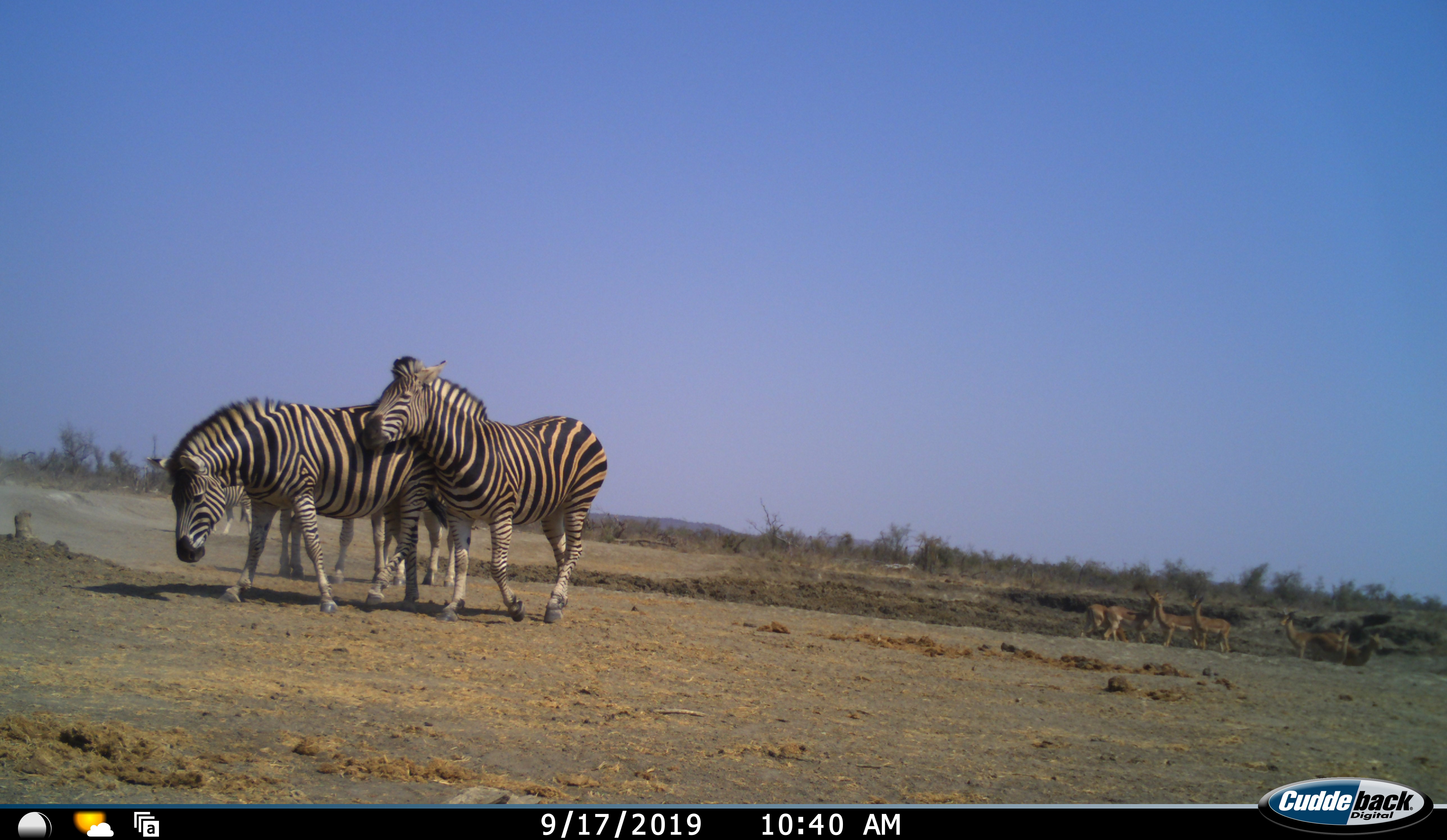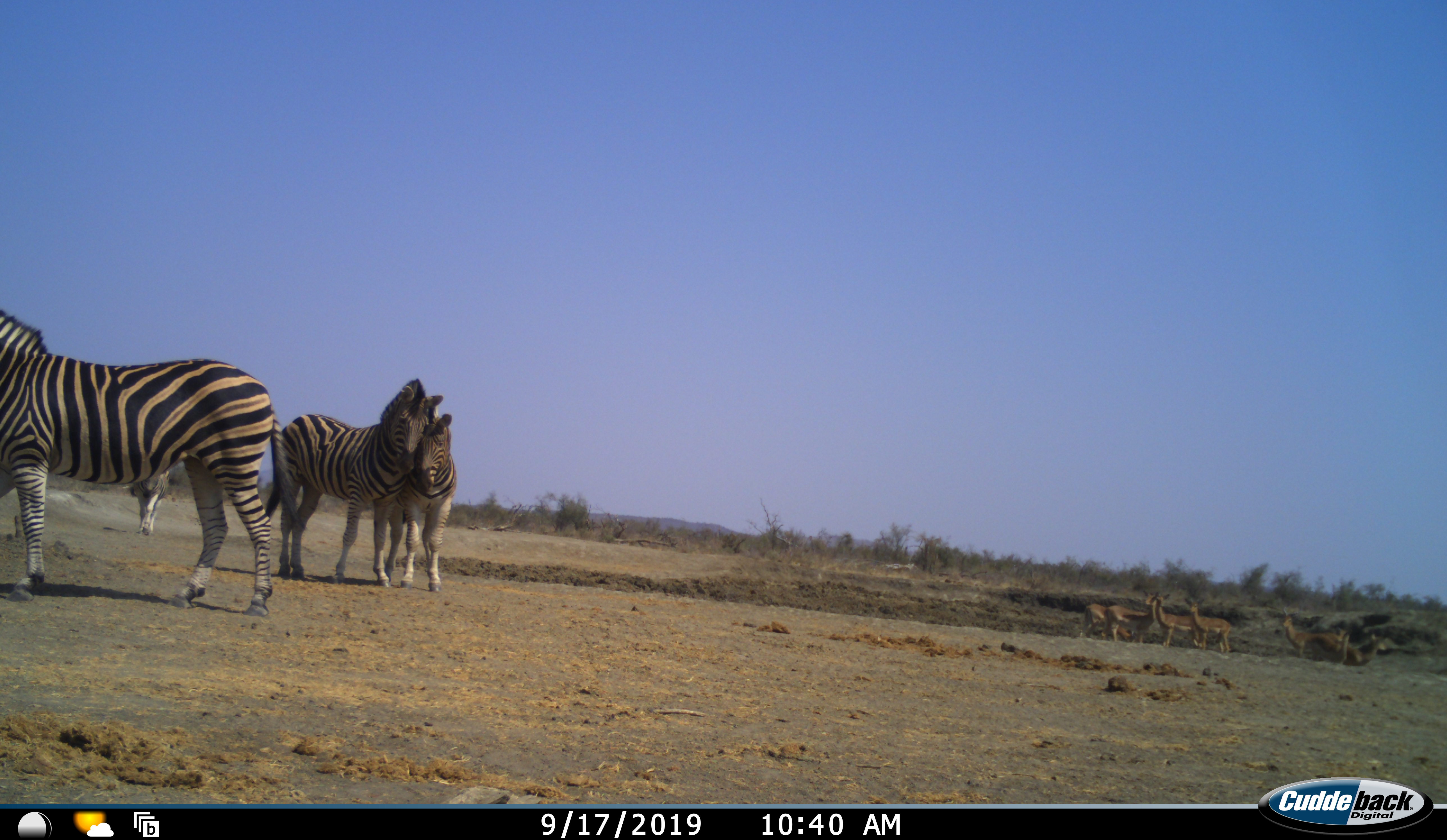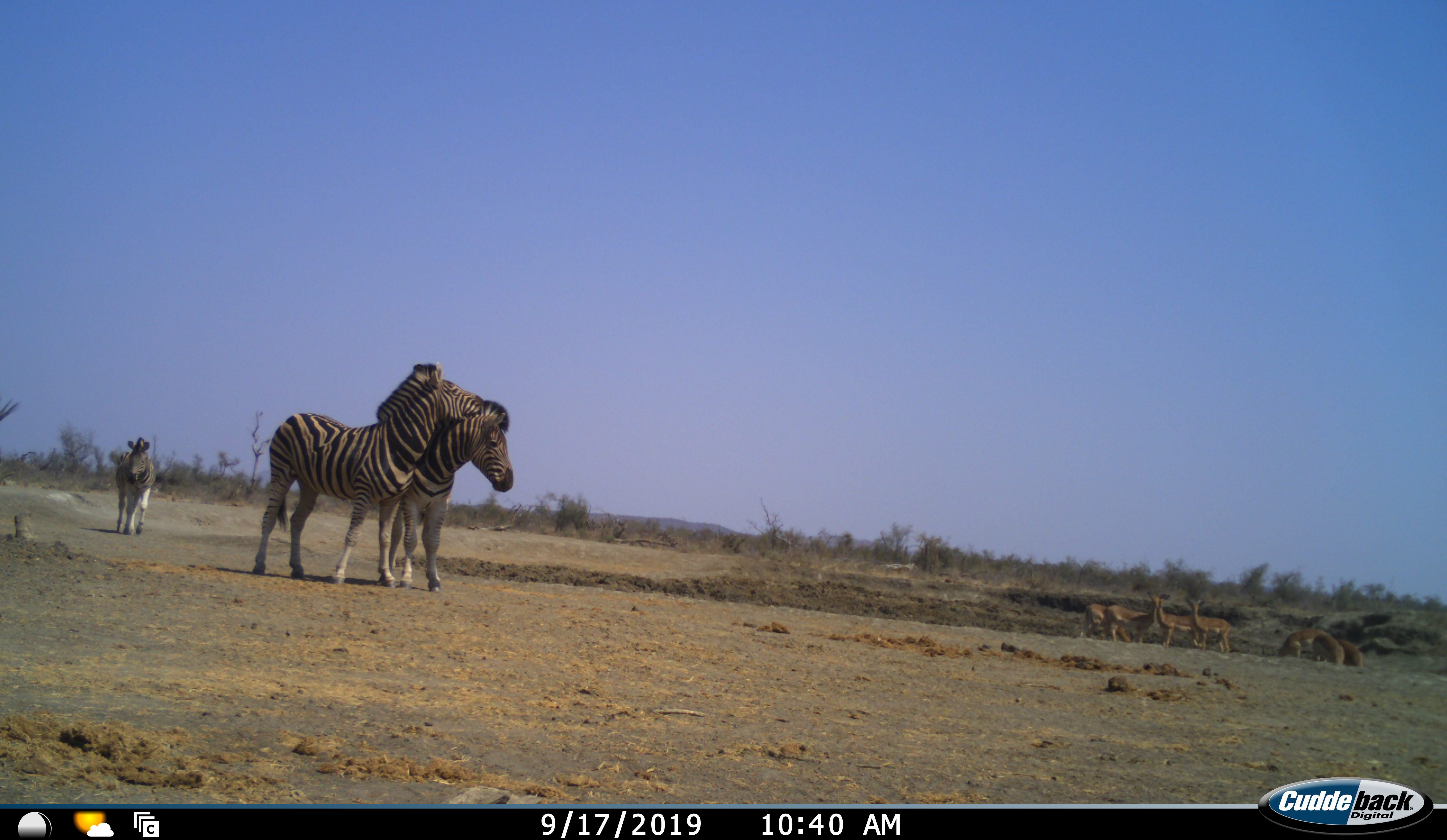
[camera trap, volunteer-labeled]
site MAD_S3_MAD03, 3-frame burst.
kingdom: Animalia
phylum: Chordata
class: Mammalia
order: Perissodactyla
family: Equidae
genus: Equus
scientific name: Equus quagga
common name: plains zebra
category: zebraplains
Zebraplains (plains zebra) (Equus quagga), count 4. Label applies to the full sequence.